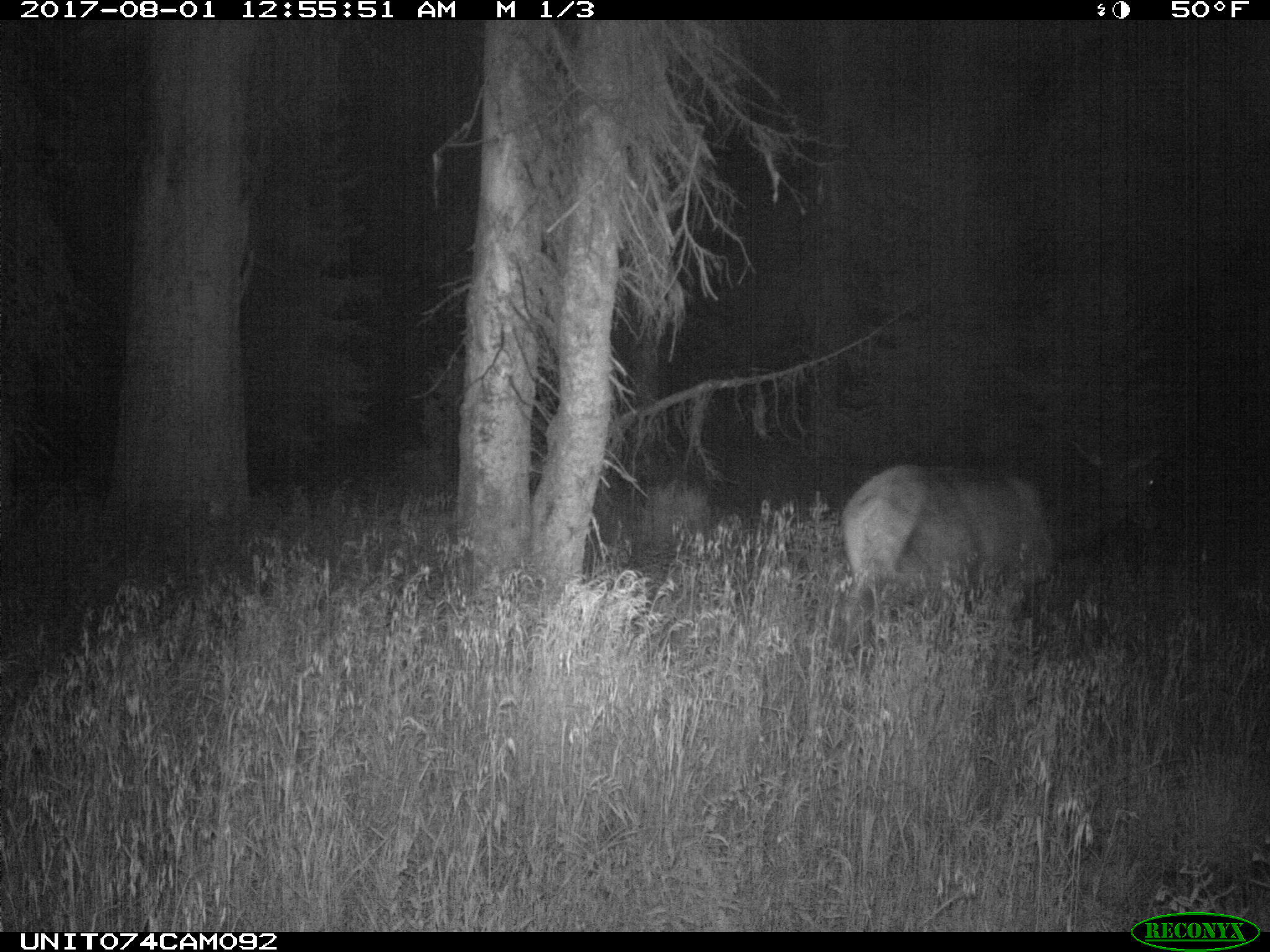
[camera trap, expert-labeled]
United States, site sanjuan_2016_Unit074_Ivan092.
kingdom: Animalia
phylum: Chordata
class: Mammalia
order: Artiodactyla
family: Cervidae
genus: Cervus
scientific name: Cervus elaphus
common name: red deer